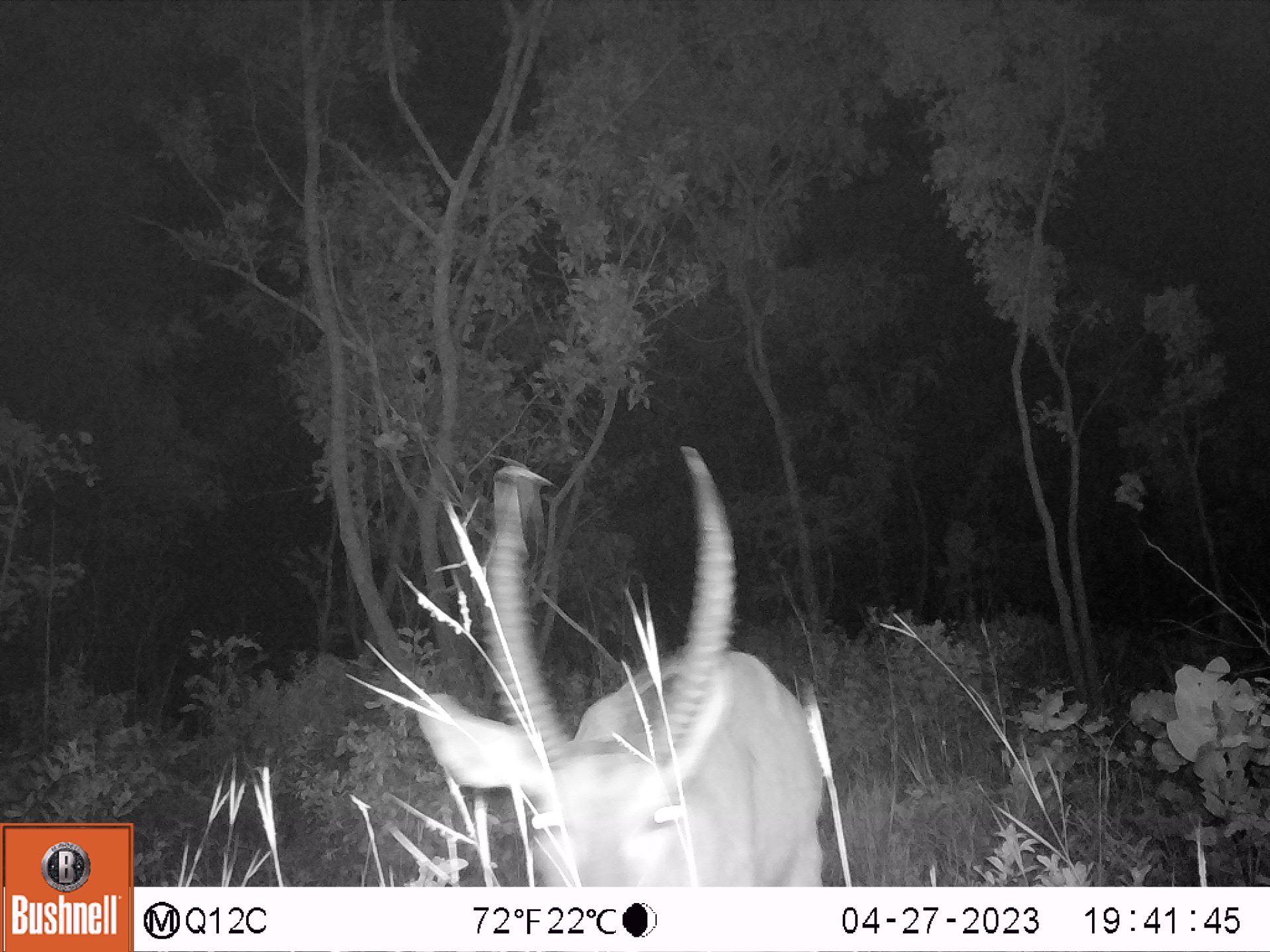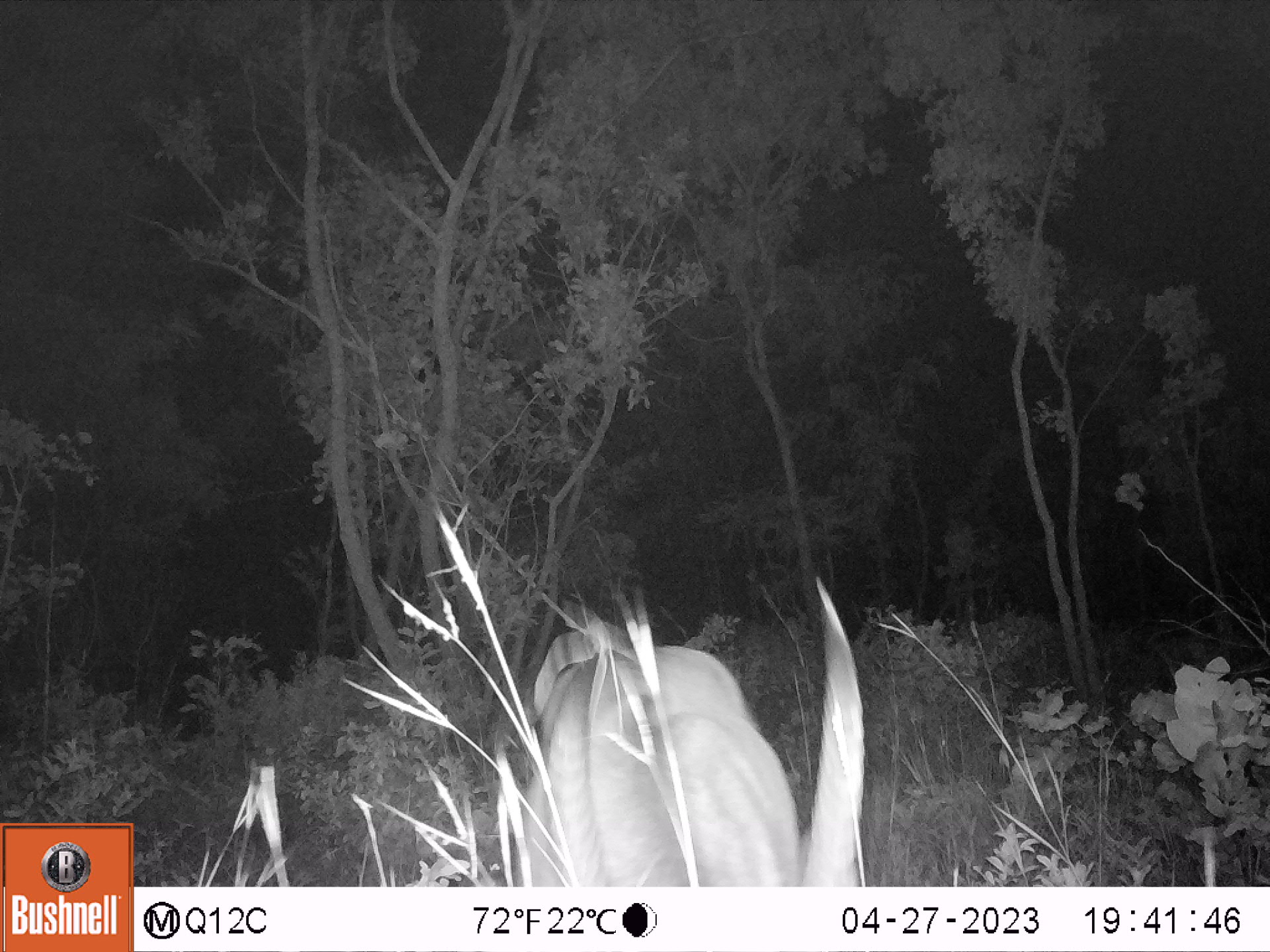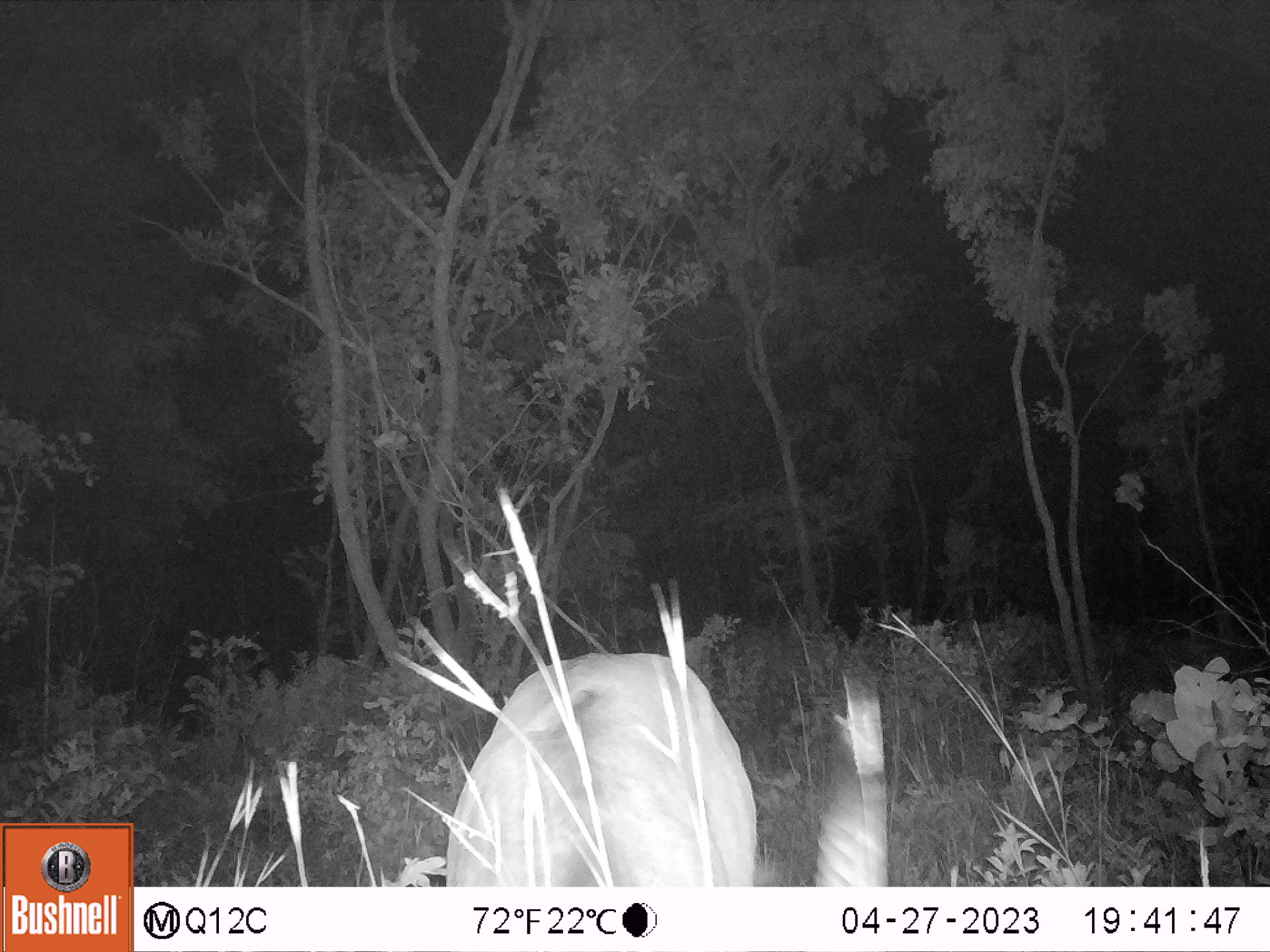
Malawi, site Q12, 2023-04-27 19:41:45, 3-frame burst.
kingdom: Animalia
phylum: Chordata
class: Mammalia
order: Artiodactyla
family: Bovidae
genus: Kobus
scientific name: Kobus ellipsiprymnus ellipsiprymnus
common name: common waterbuck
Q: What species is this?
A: Common waterbuck (Kobus ellipsiprymnus ellipsiprymnus).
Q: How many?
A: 1.